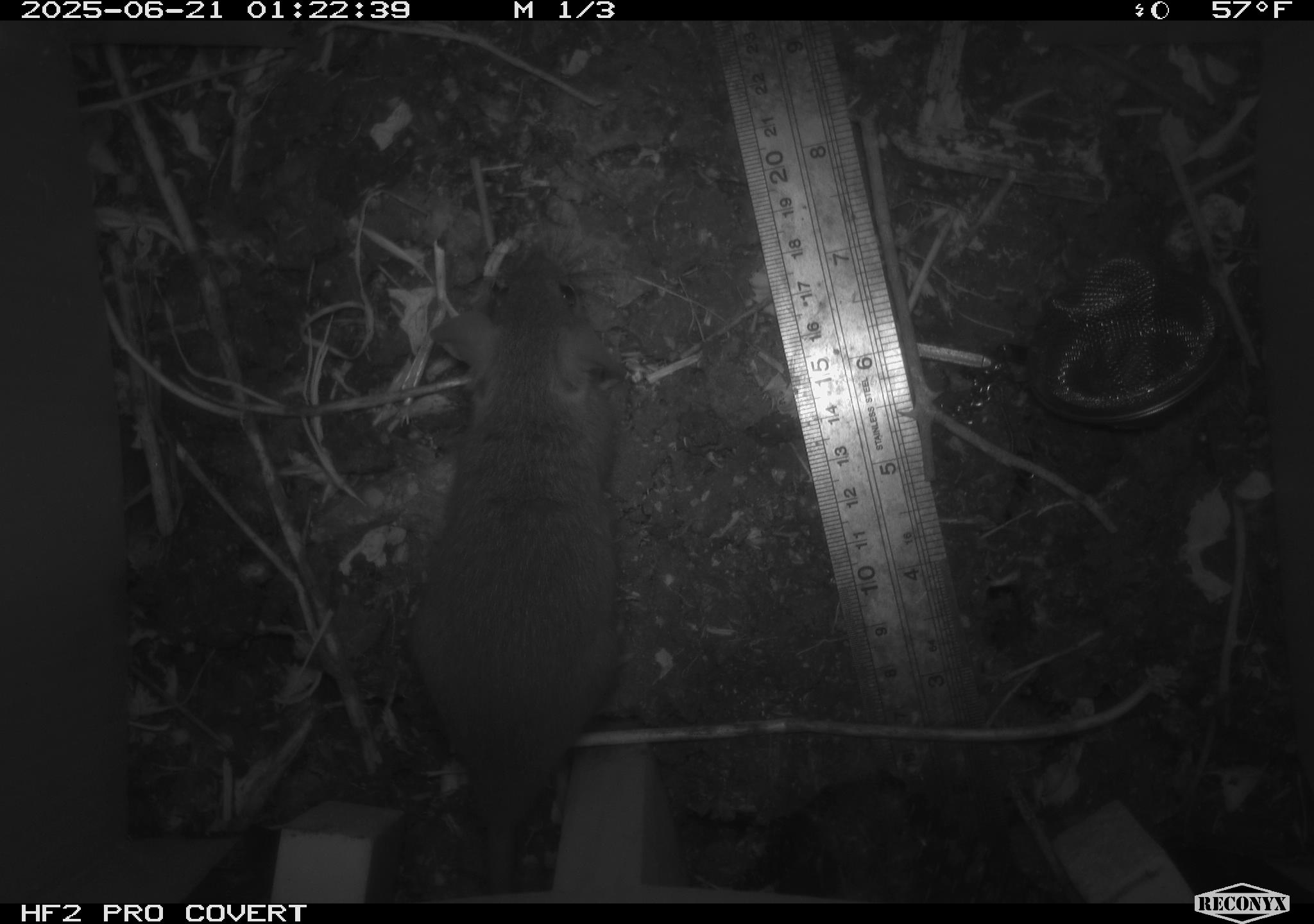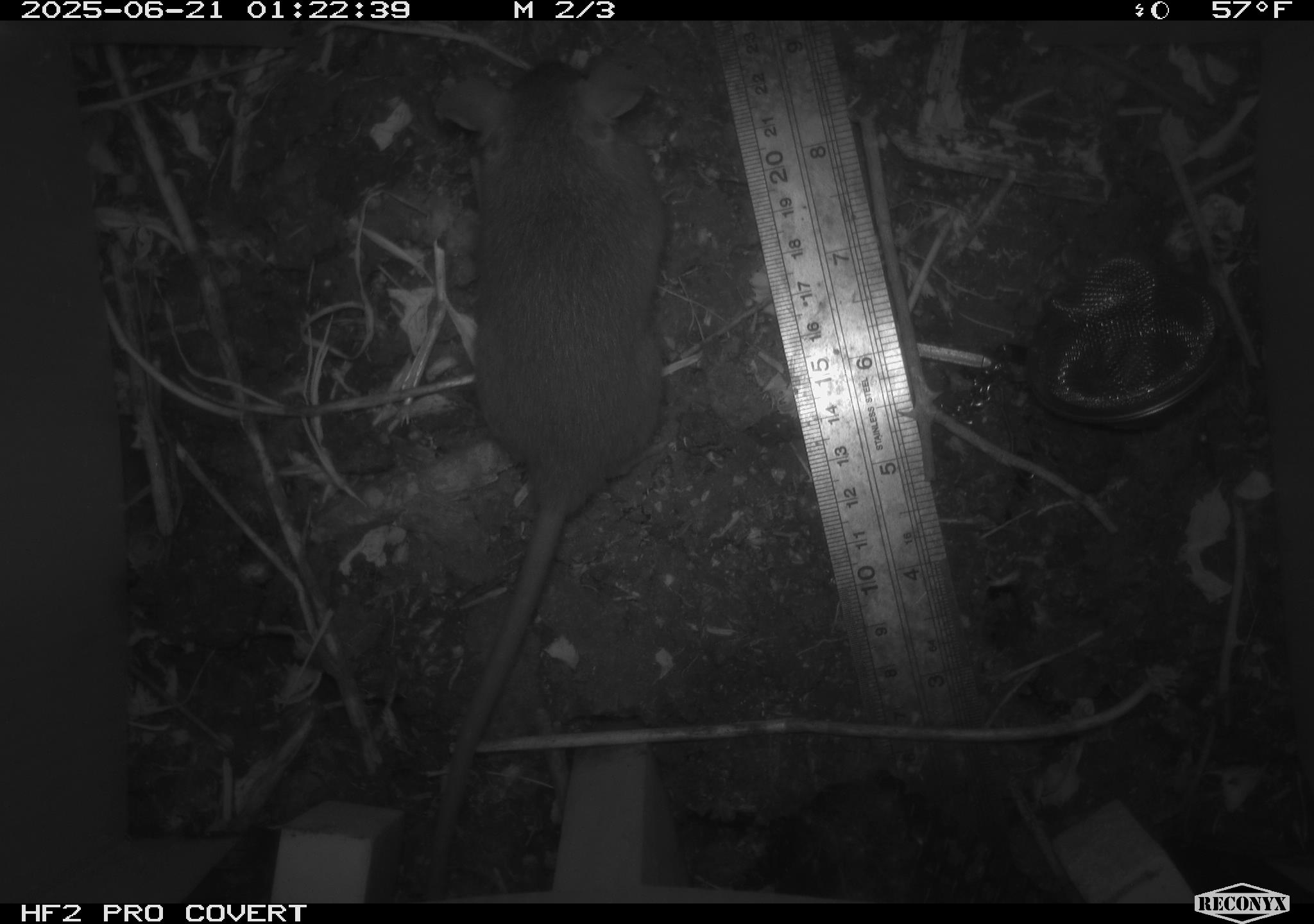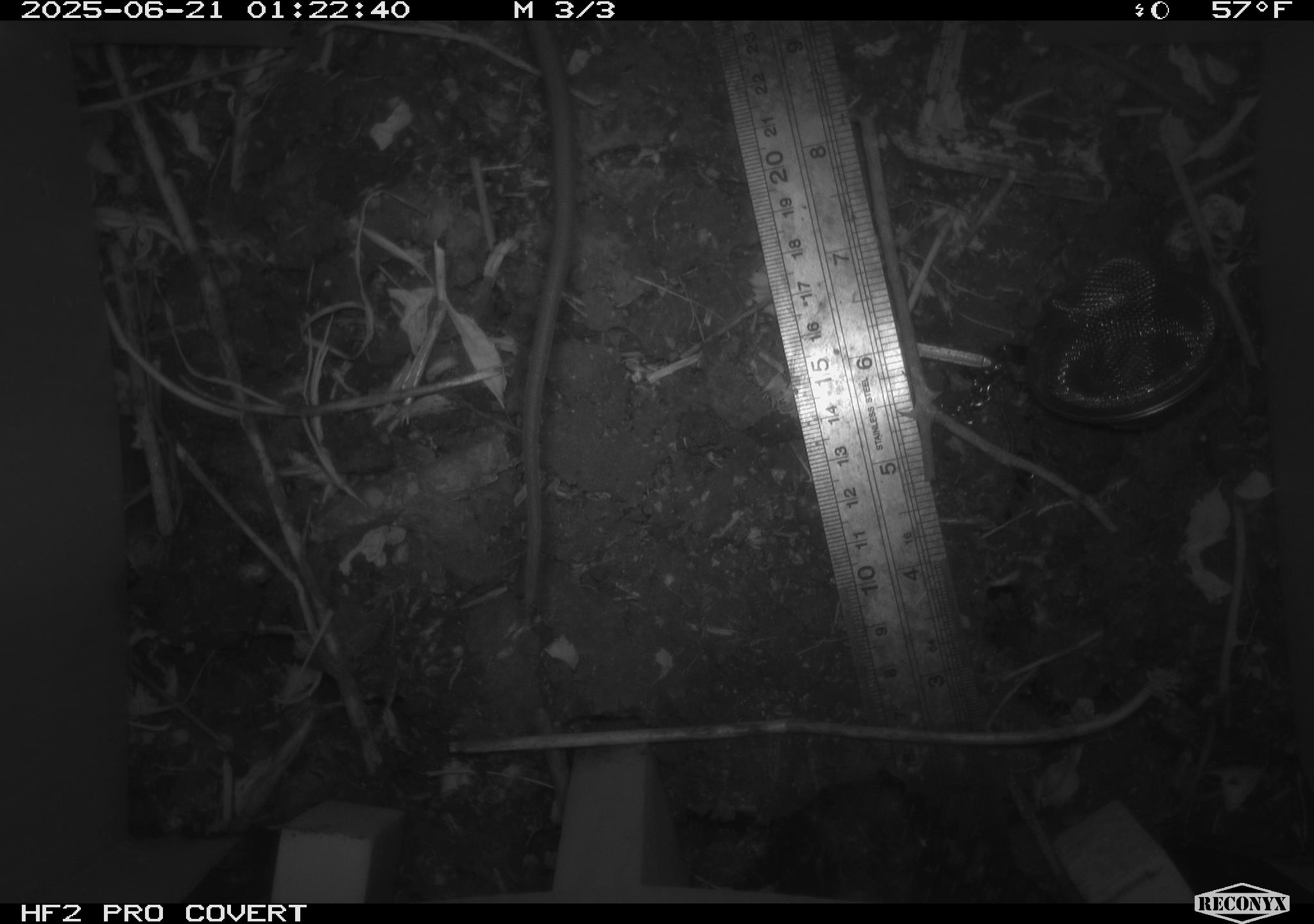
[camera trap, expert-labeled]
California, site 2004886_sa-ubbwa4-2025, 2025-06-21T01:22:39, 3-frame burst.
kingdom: Animalia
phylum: Chordata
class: Mammalia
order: Rodentia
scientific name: Rodentia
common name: rodent